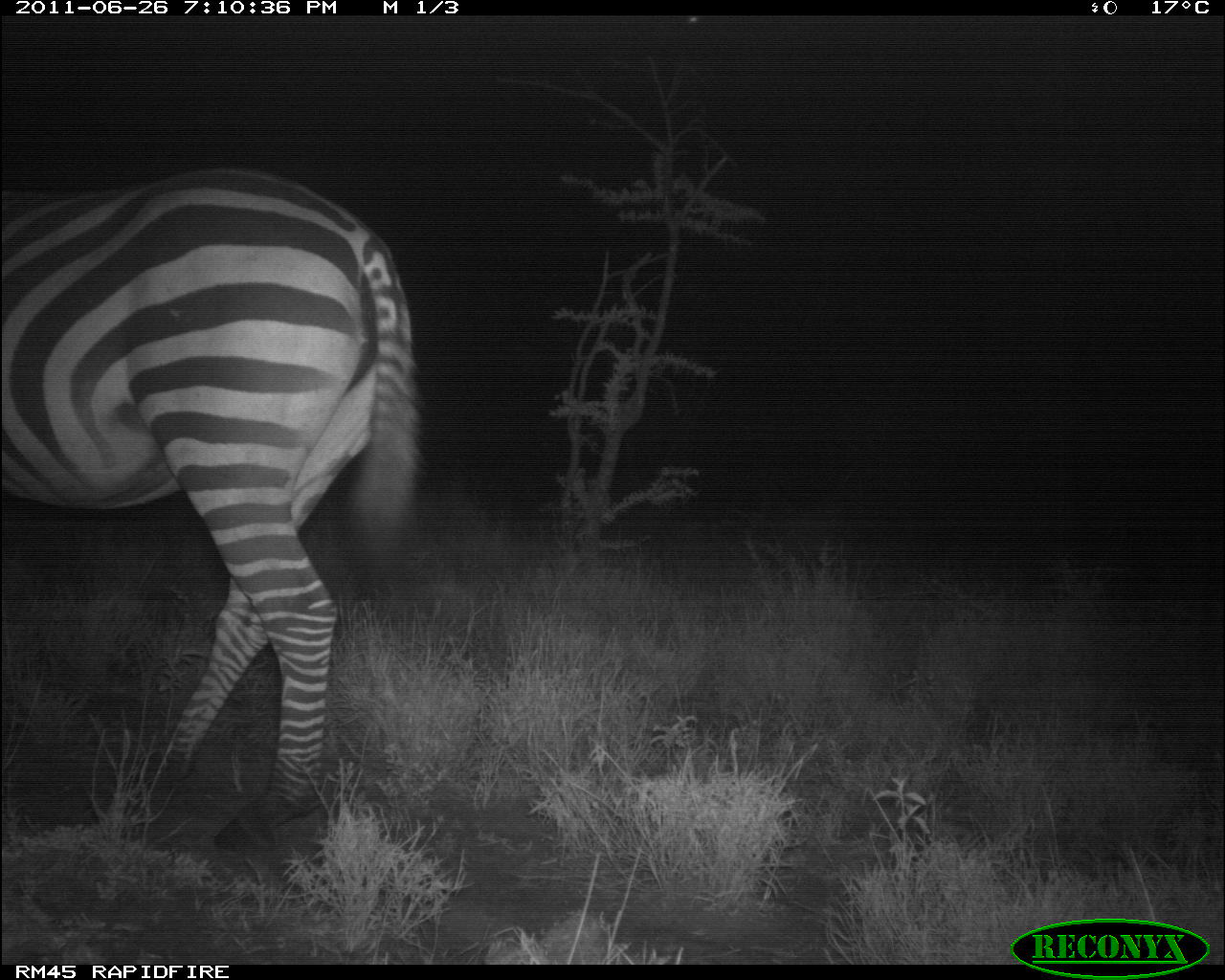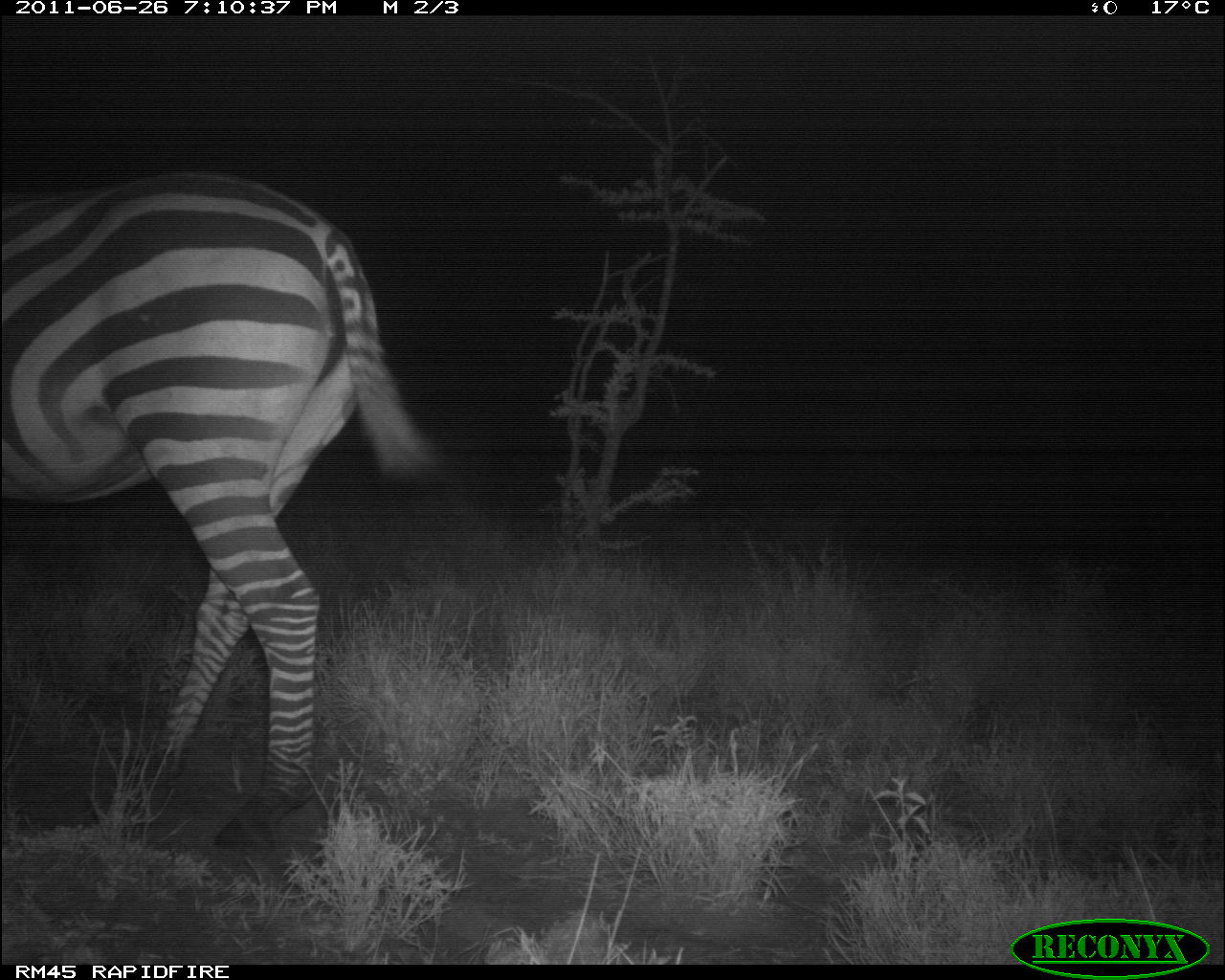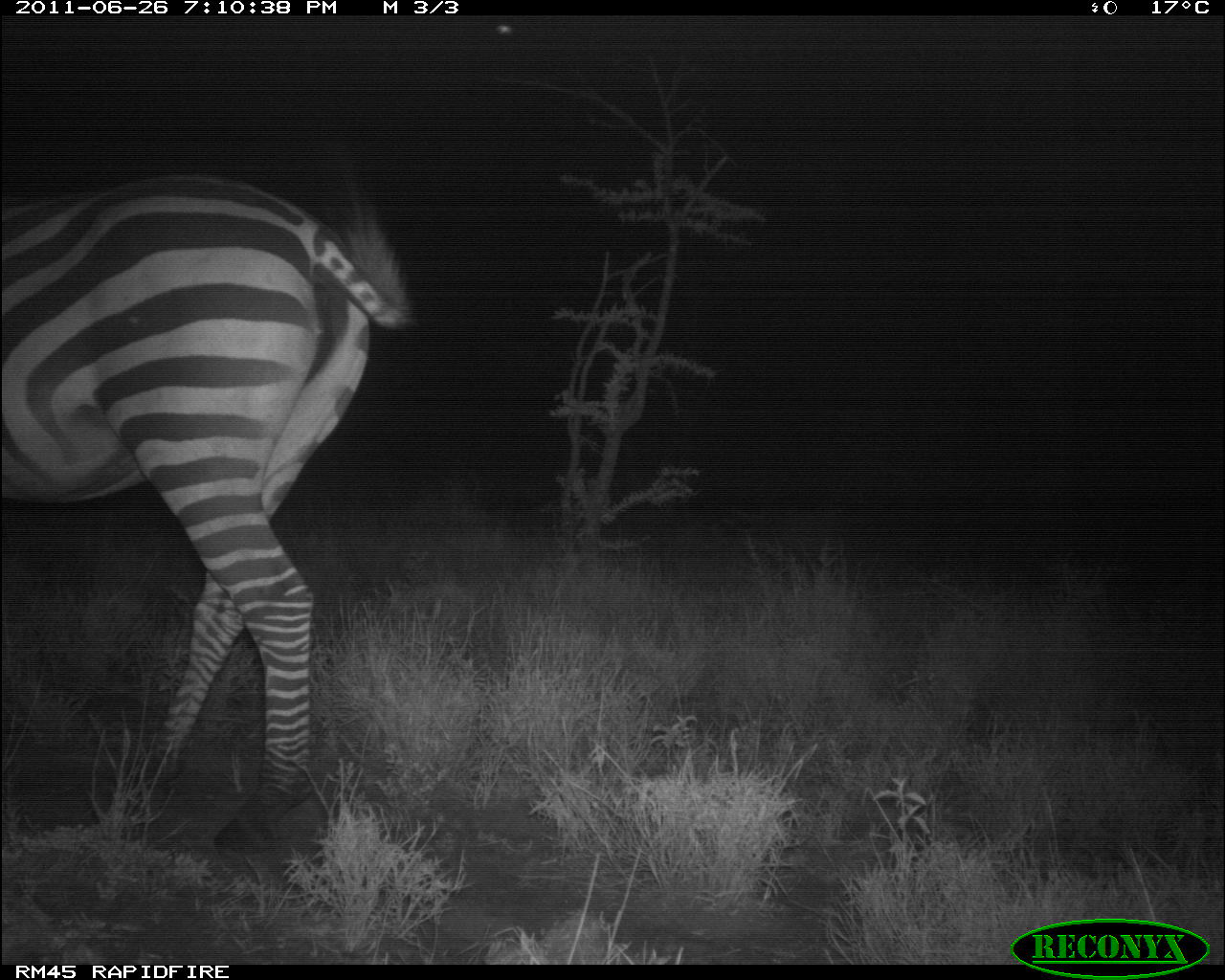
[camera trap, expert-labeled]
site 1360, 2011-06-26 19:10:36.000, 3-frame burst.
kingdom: Animalia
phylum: Chordata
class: Mammalia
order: Perissodactyla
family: Equidae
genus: Equus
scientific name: Equus quagga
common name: plains zebra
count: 1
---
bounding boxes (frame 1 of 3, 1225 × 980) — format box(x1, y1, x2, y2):
equus quagga: box(0, 161, 430, 853)